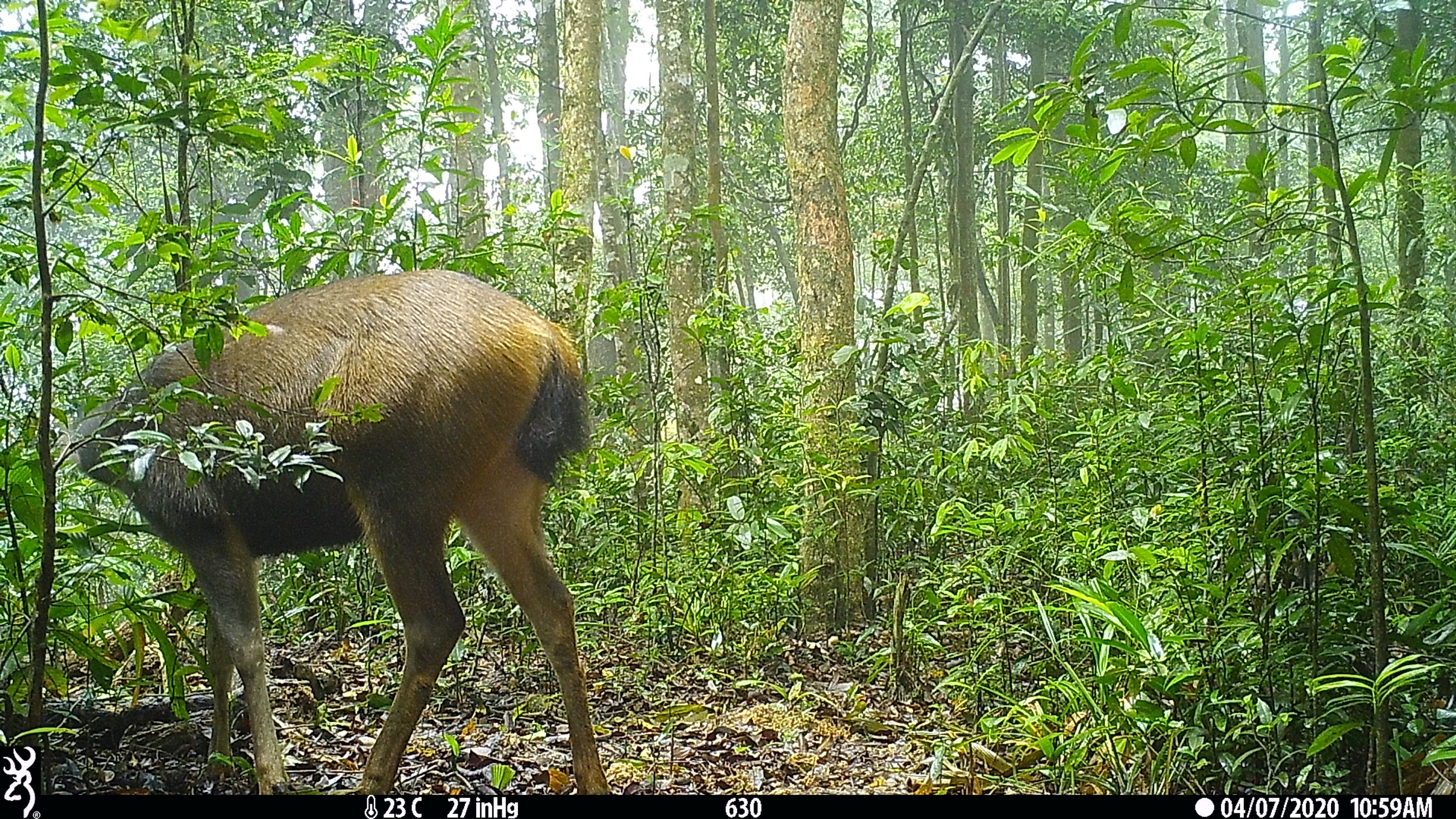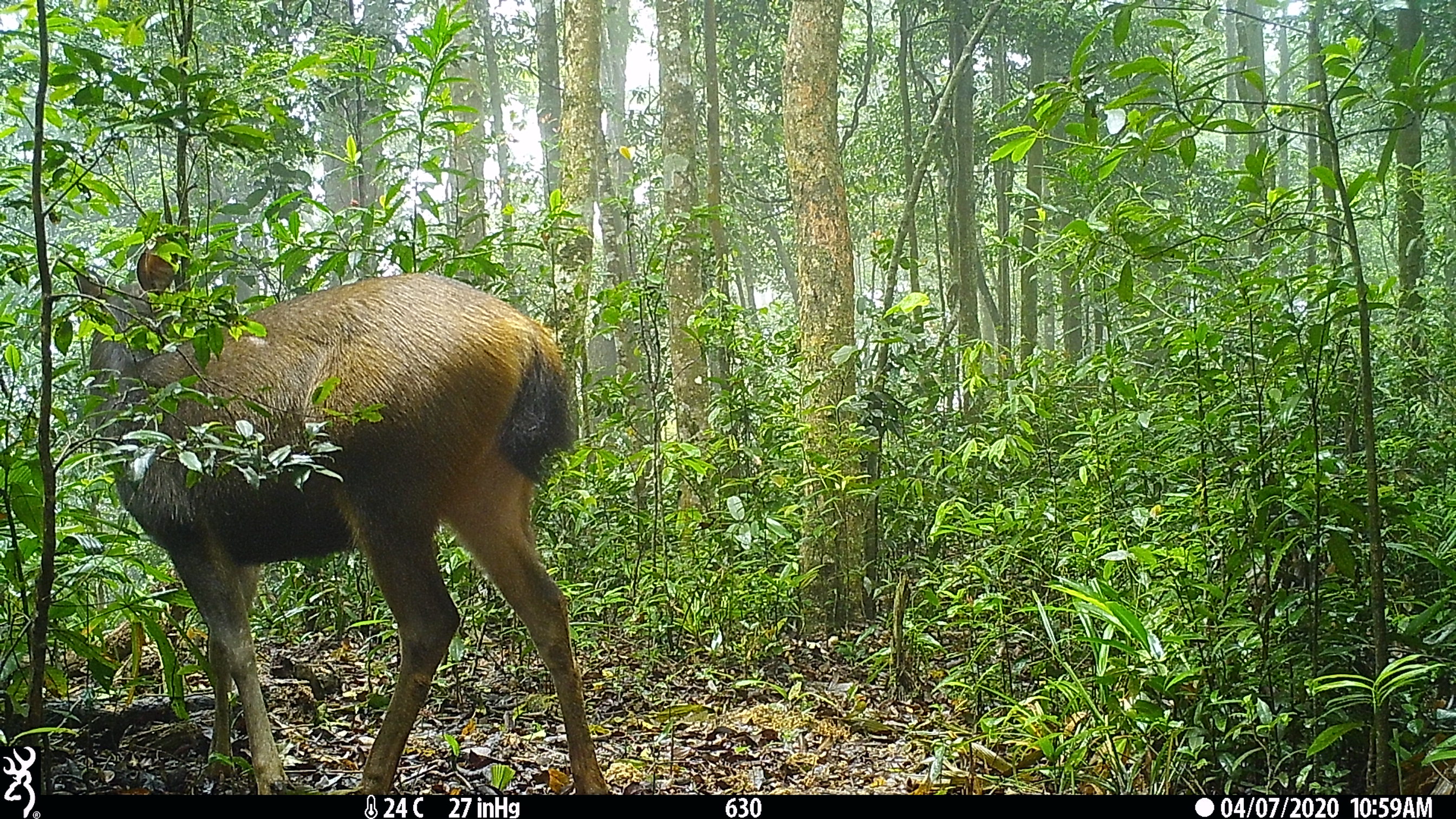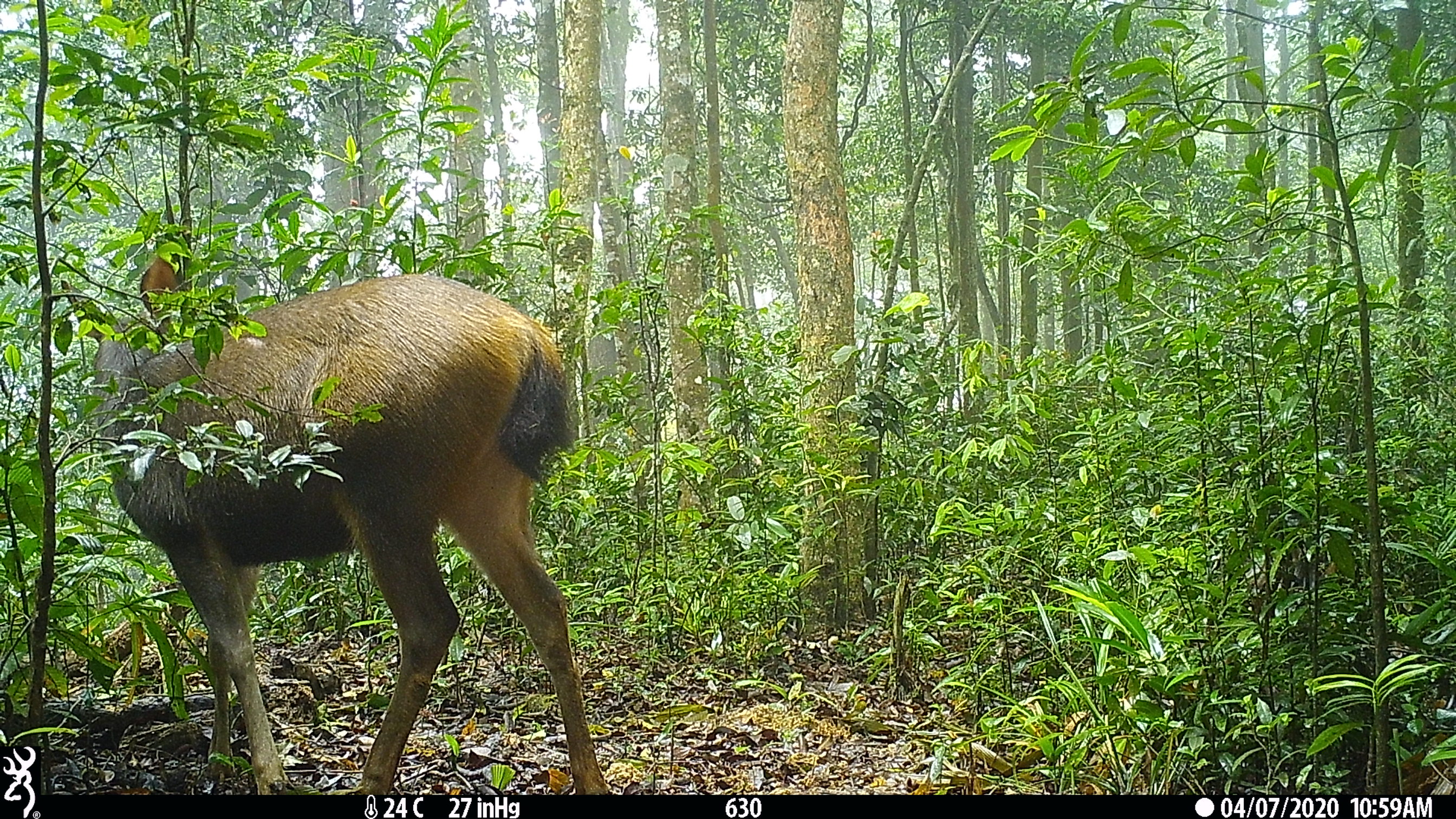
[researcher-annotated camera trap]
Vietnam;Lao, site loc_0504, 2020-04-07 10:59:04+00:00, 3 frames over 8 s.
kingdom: Animalia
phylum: Chordata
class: Mammalia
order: Artiodactyla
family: Cervidae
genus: Rusa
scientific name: Rusa unicolor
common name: sambar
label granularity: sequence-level